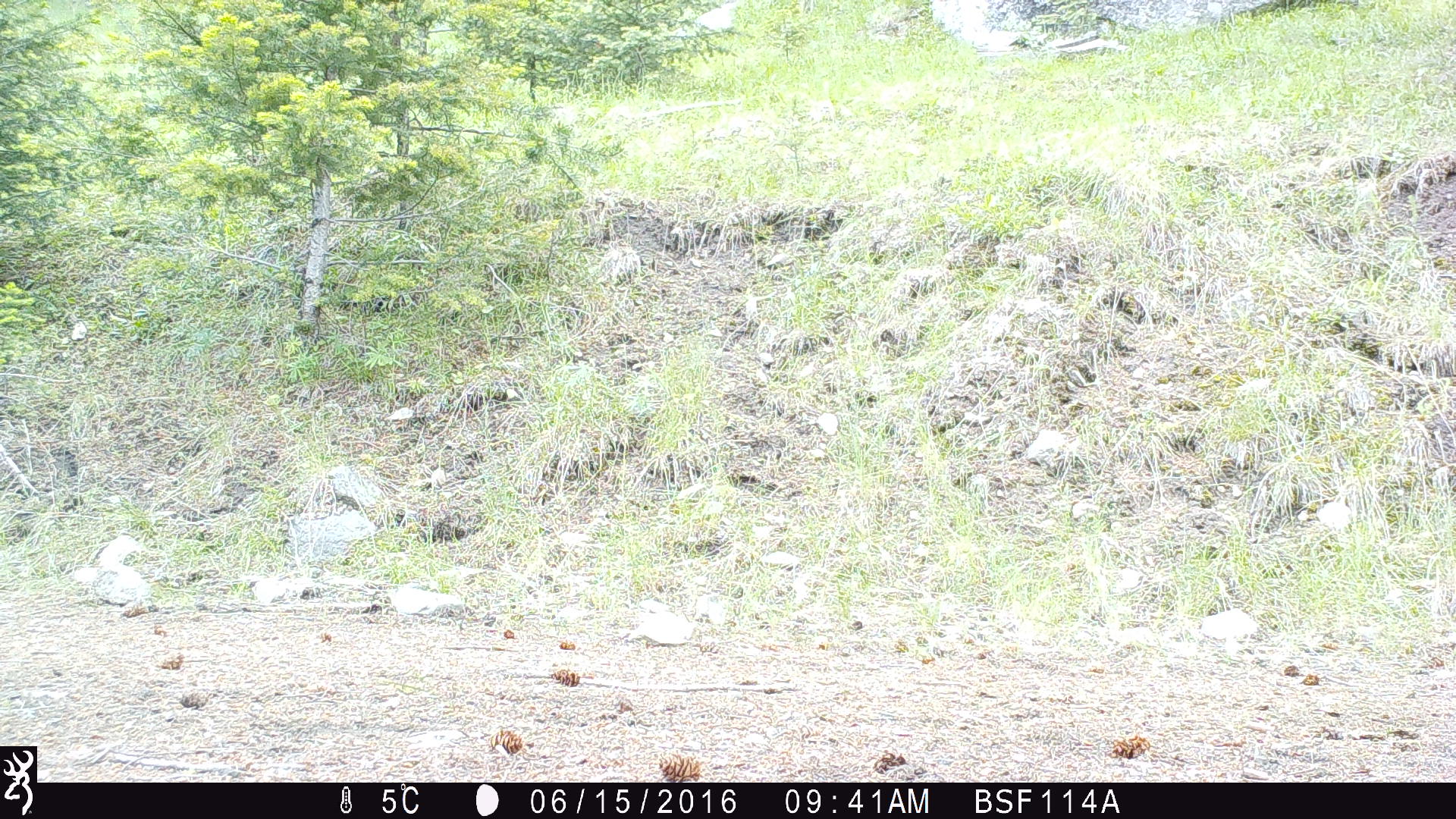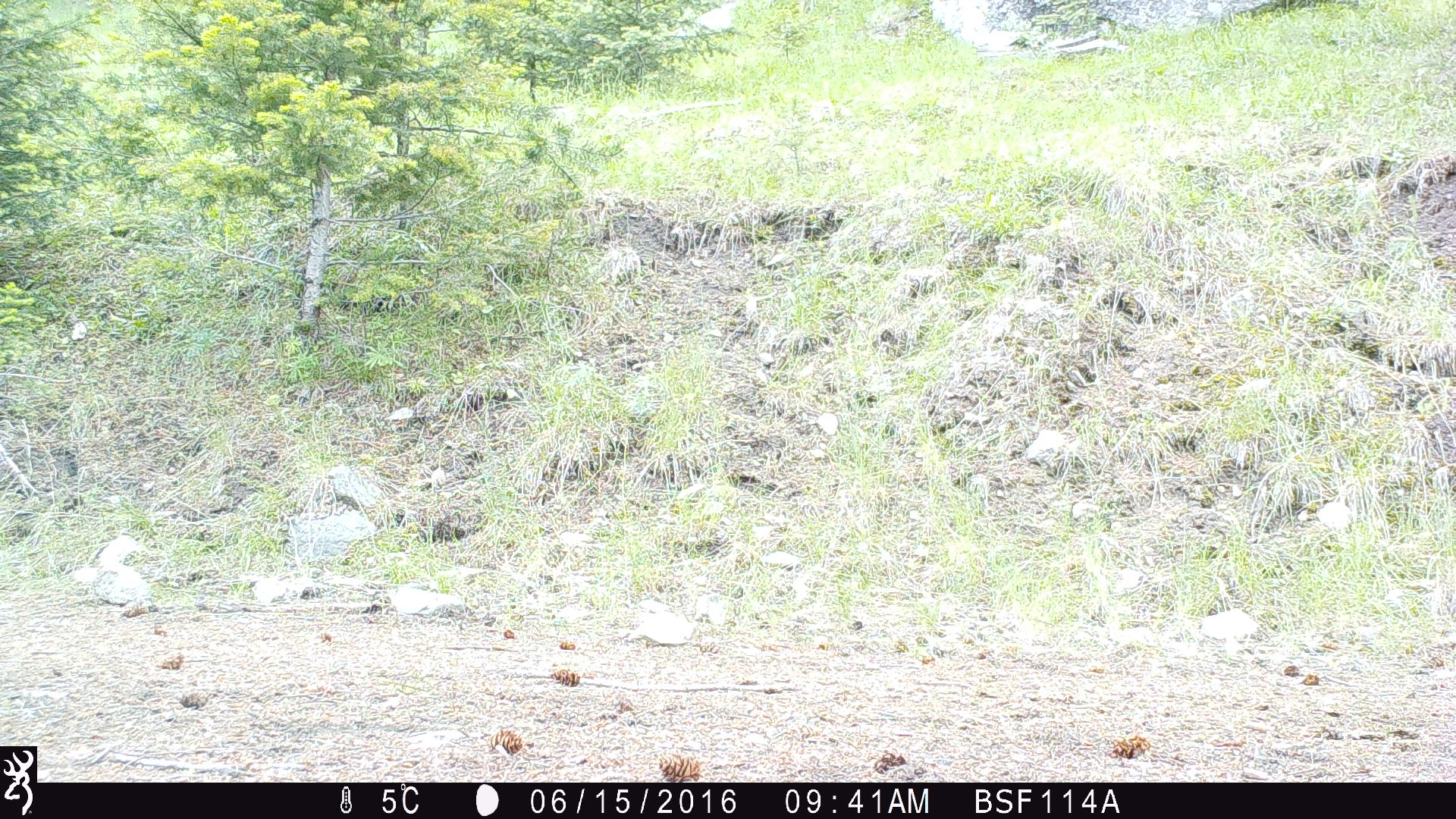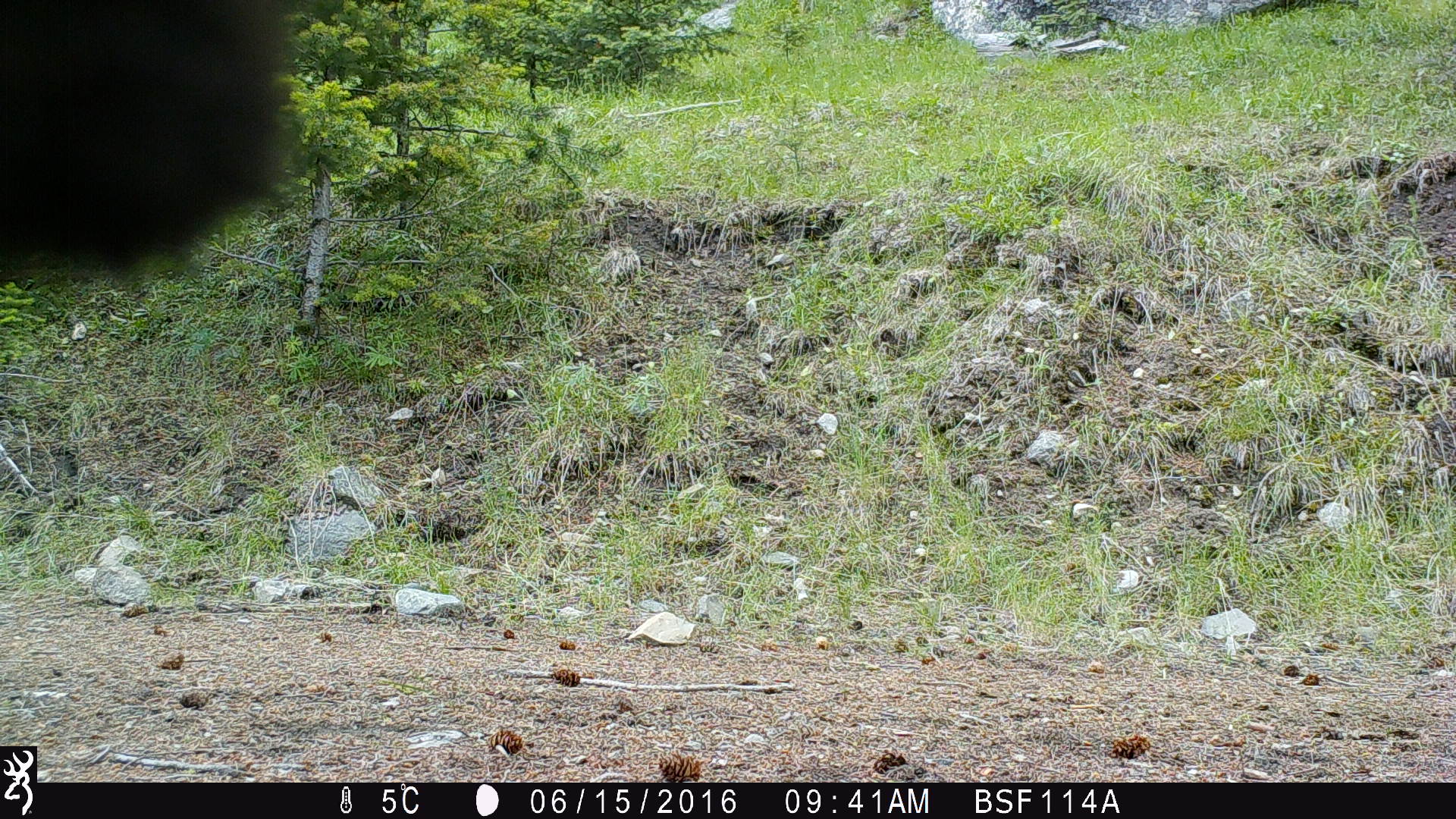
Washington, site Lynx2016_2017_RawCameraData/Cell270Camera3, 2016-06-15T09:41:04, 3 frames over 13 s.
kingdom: Animalia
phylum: Chordata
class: Mammalia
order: Artiodactyla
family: Bovidae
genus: Bos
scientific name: Bos taurus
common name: domestic cattle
Domestic cattle (Bos taurus). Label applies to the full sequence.